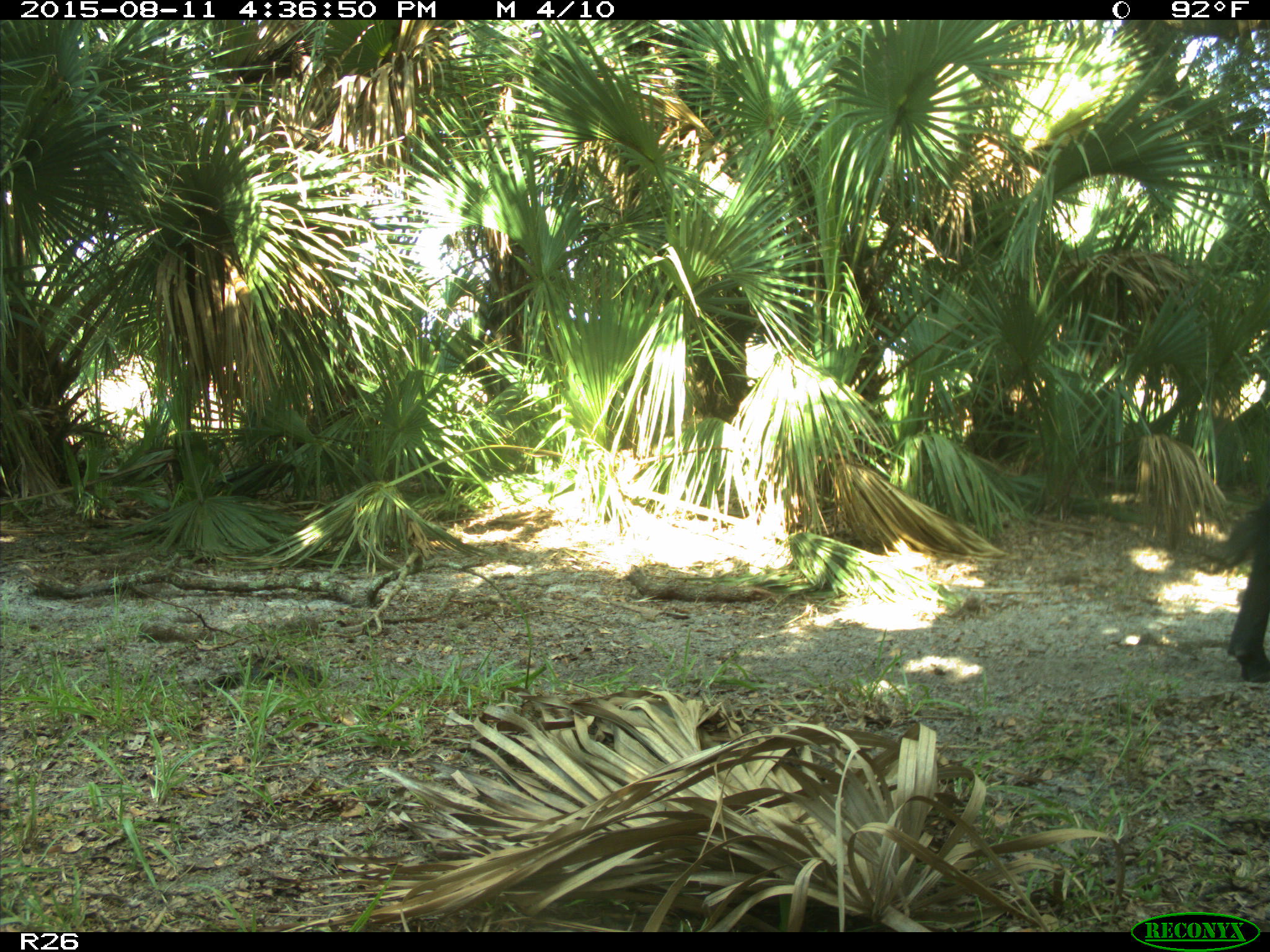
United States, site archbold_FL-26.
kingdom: Animalia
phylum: Chordata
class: Mammalia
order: Artiodactyla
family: Bovidae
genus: Bos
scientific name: Bos taurus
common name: domestic cow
Bos taurus (domestic cow).